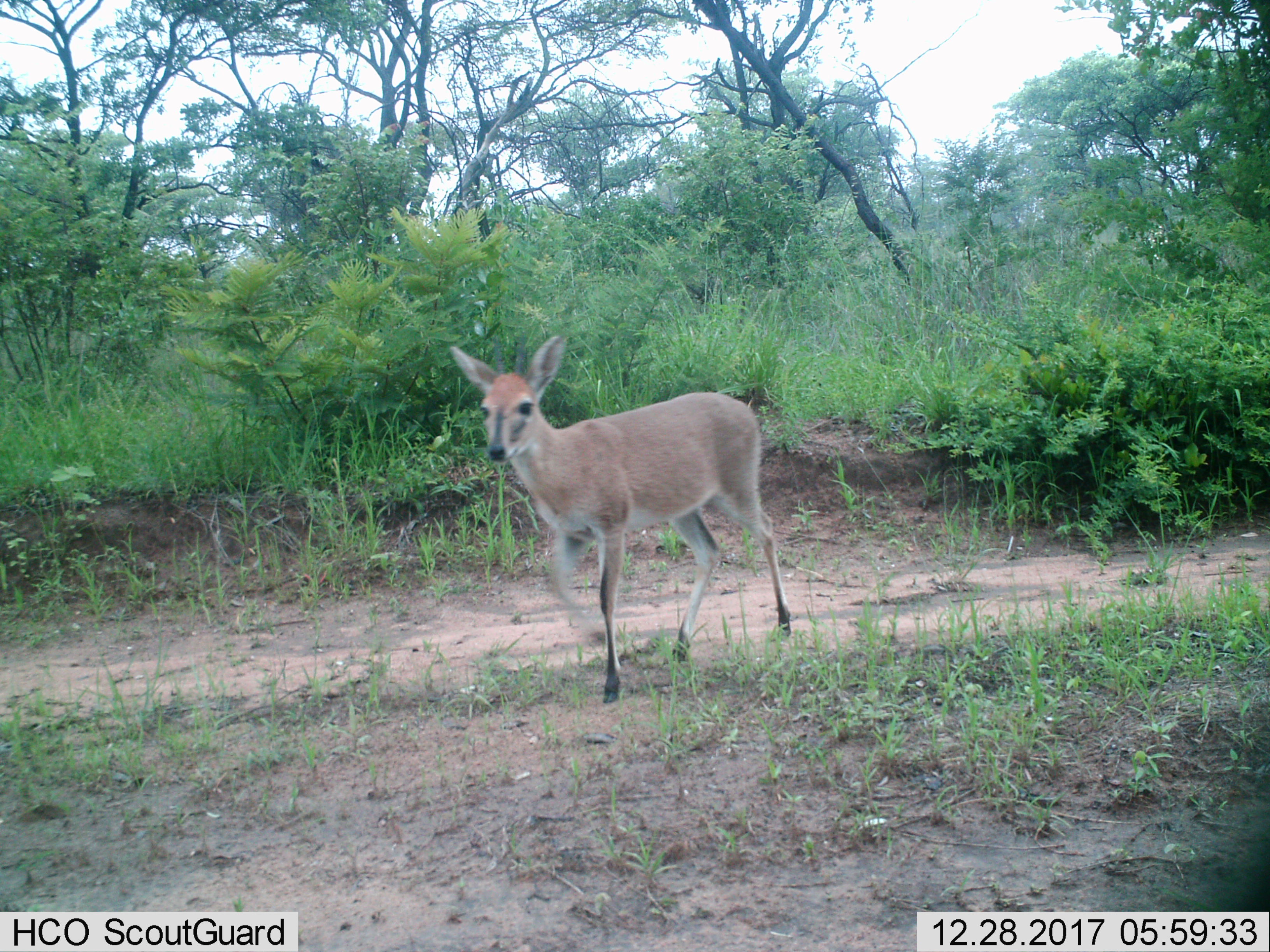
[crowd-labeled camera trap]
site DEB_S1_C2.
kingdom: Animalia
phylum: Chordata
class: Mammalia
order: Artiodactyla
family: Bovidae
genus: Sylvicapra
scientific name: Sylvicapra grimmia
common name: common duiker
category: duikercommongrey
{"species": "duikercommongrey (common duiker) (Sylvicapra grimmia)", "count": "1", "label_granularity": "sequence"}